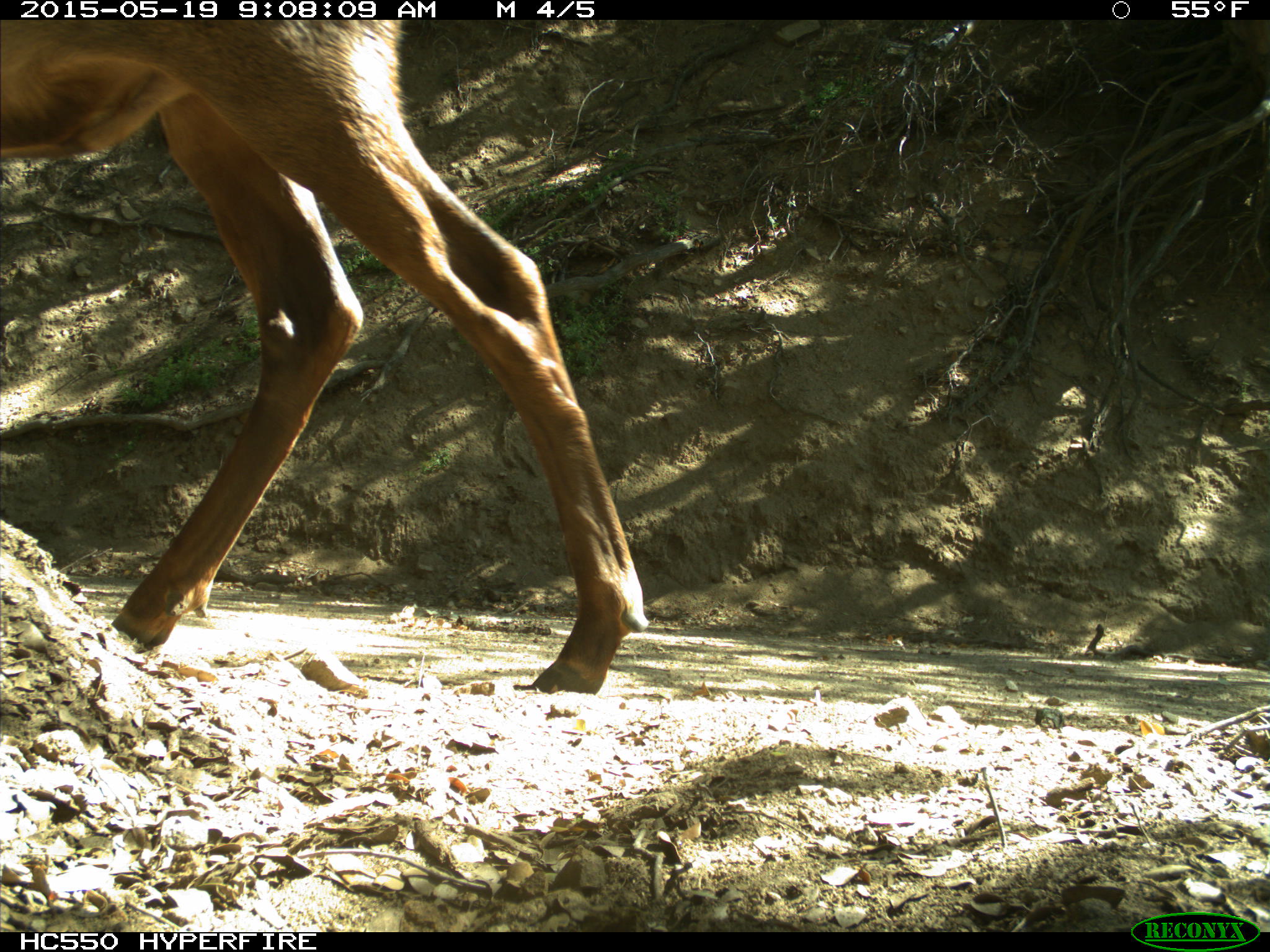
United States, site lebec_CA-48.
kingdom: Animalia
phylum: Chordata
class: Mammalia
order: Artiodactyla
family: Cervidae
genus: Cervus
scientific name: Cervus canadensis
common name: elk